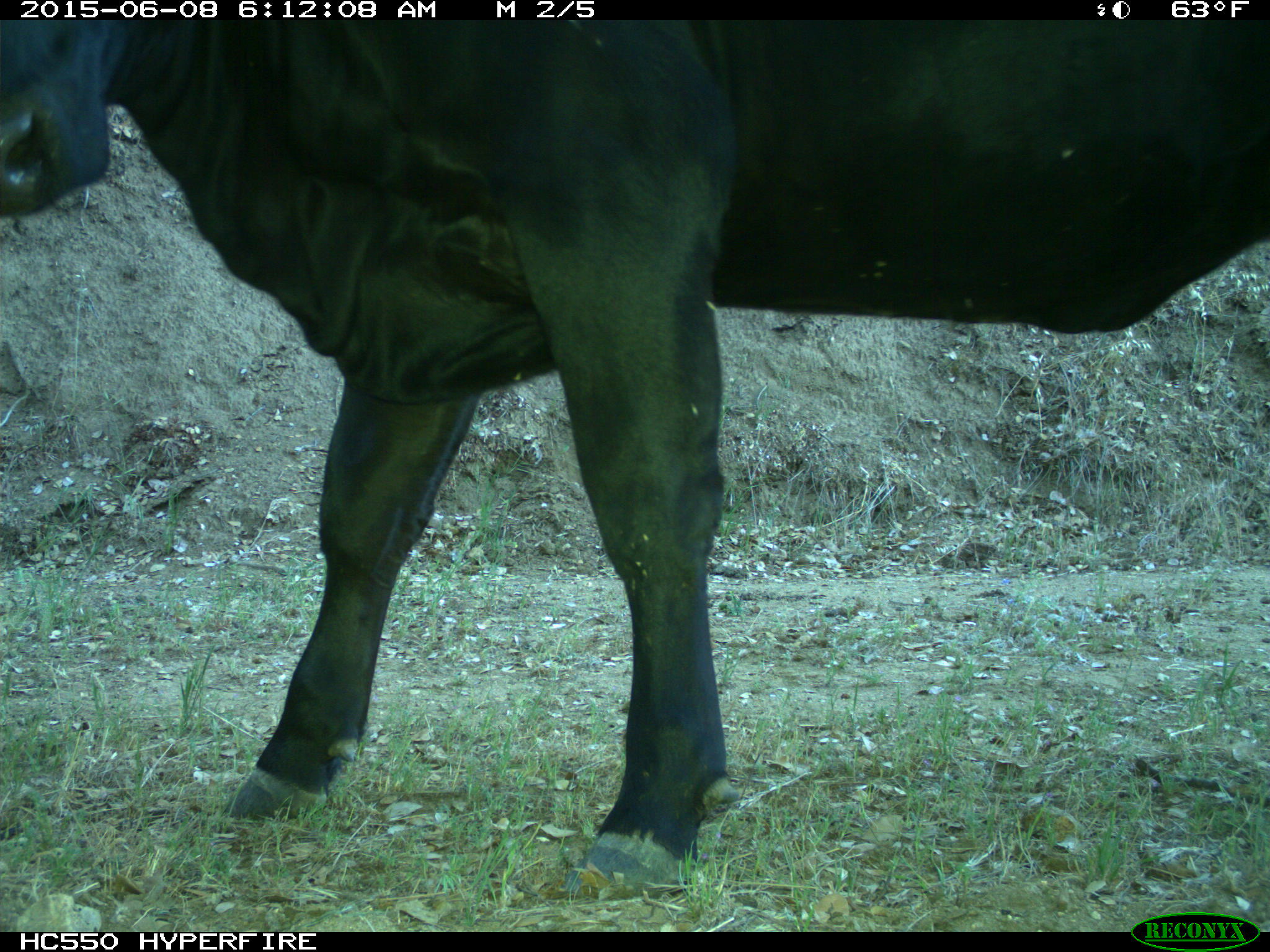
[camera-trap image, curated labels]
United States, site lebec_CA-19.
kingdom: Animalia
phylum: Chordata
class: Mammalia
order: Artiodactyla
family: Bovidae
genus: Bos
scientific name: Bos taurus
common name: domestic cow